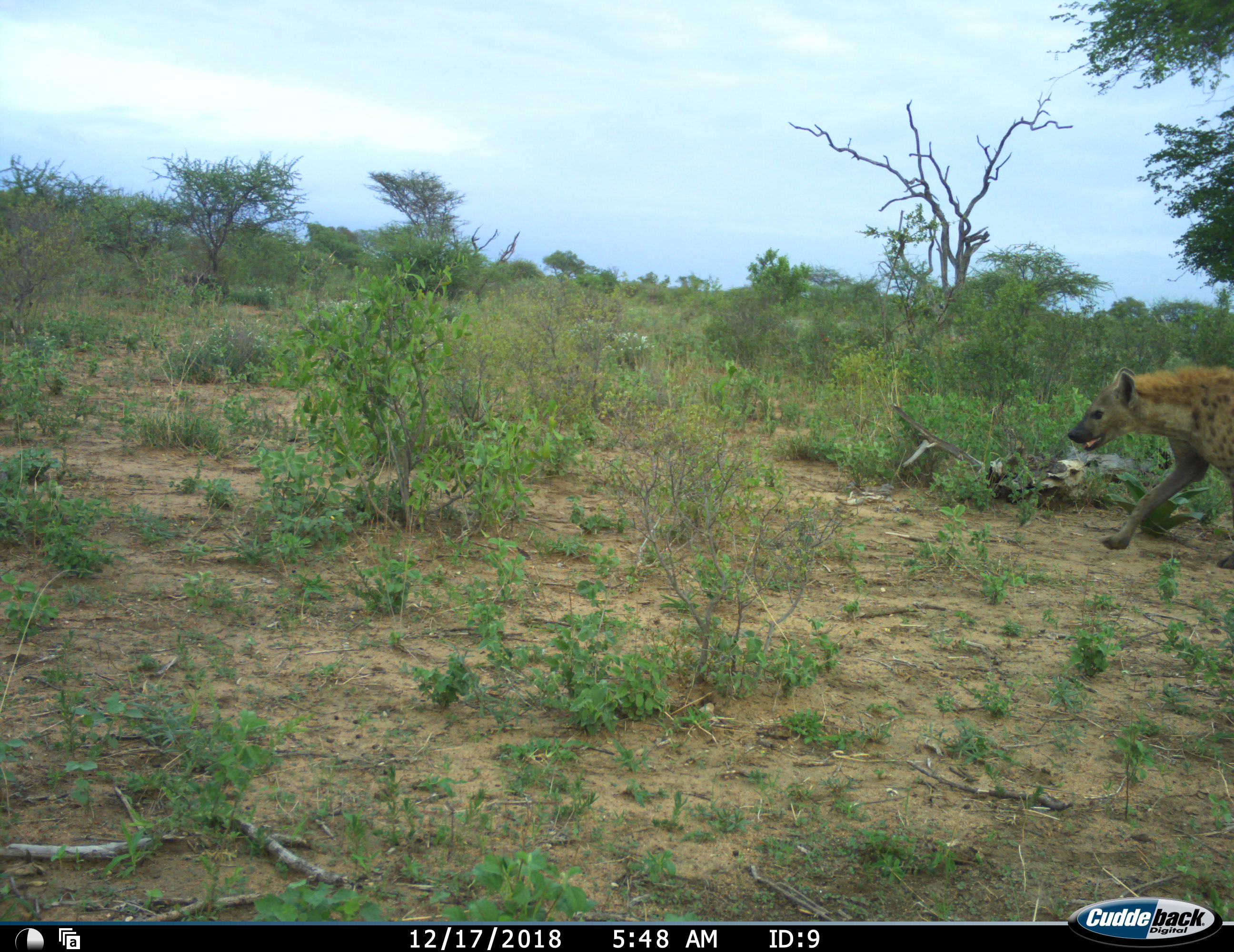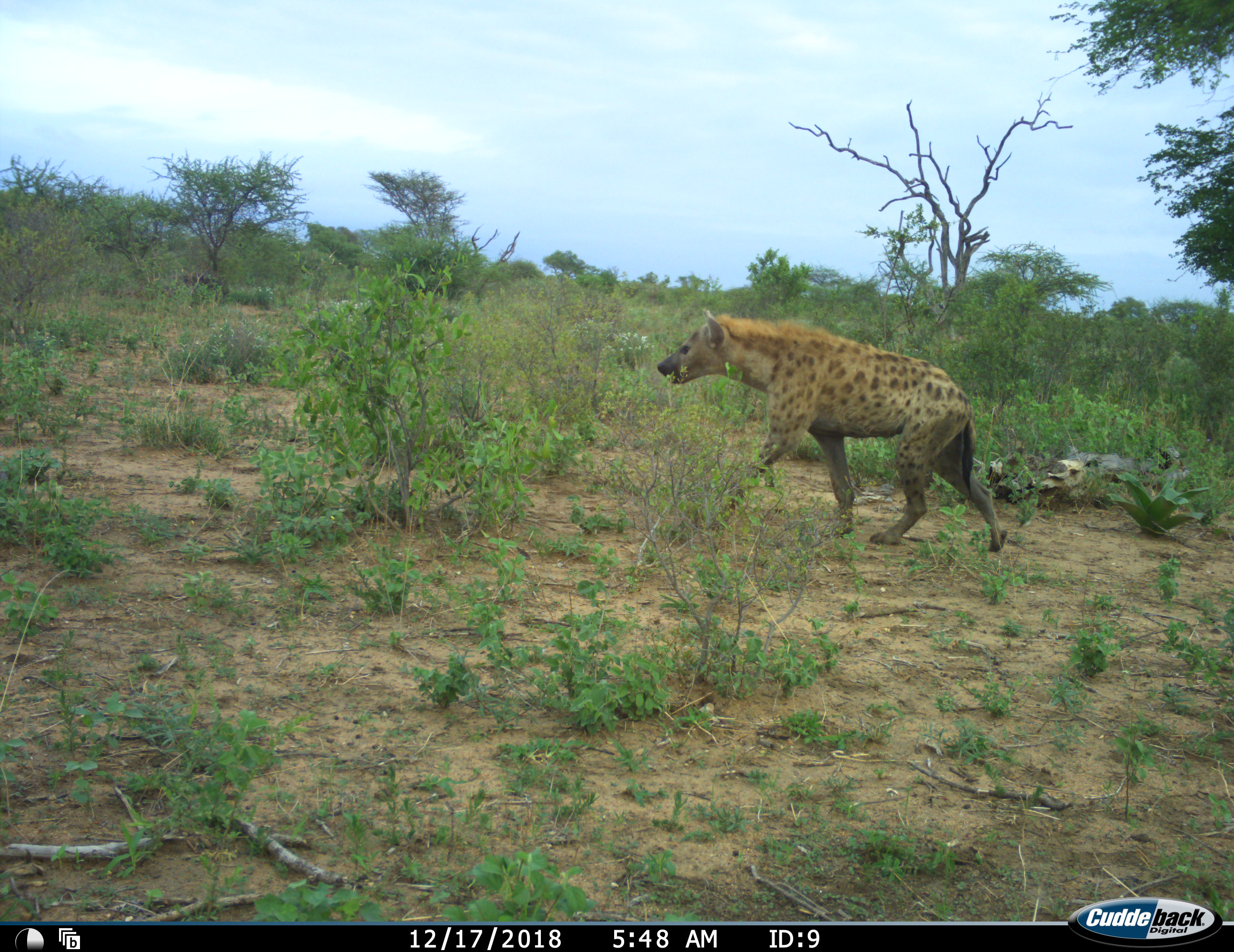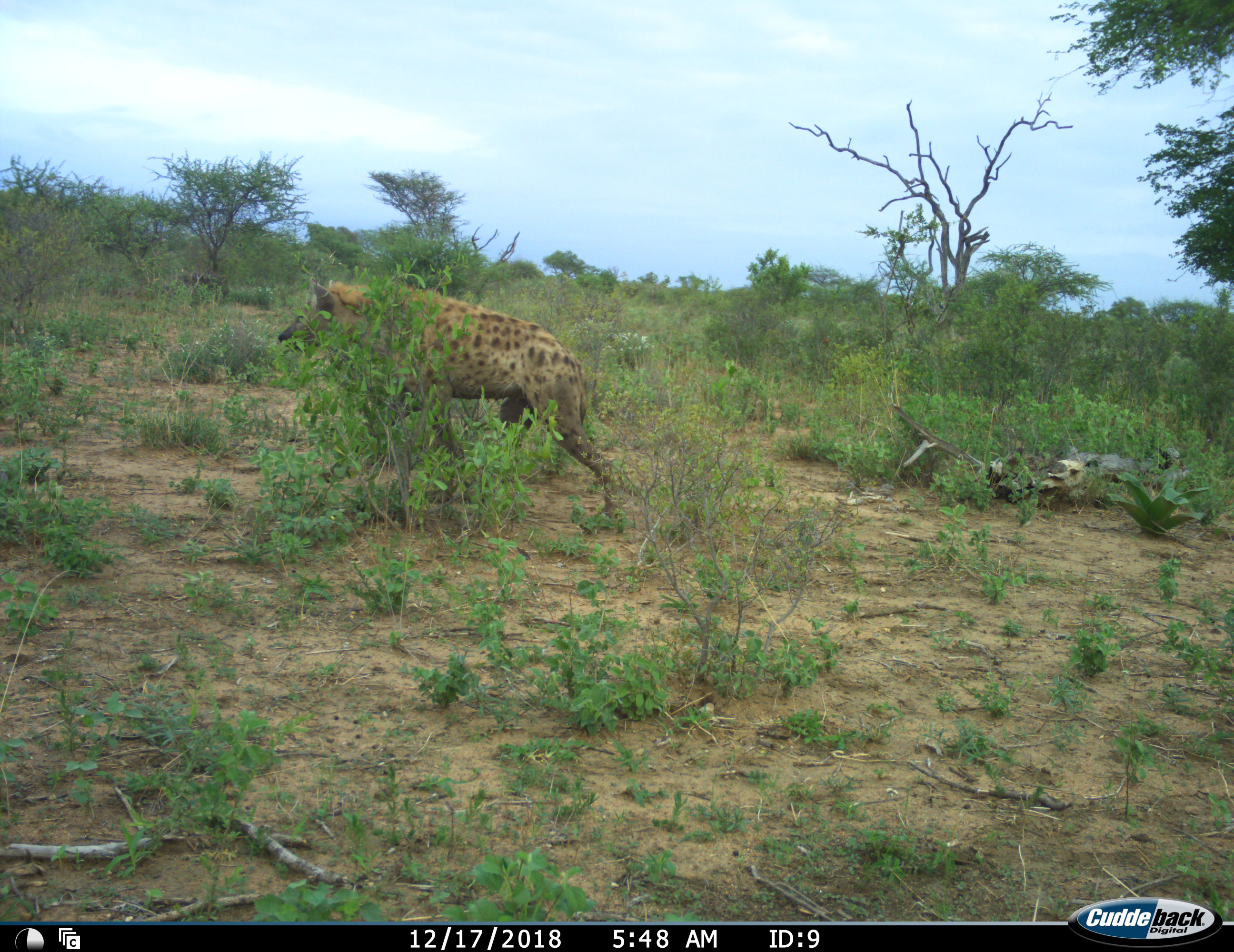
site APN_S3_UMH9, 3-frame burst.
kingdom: Animalia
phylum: Chordata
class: Mammalia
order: Carnivora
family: Hyaenidae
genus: Crocuta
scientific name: Crocuta crocuta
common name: spotted hyena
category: hyenaspotted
Hyenaspotted (spotted hyena) (Crocuta crocuta), count 1. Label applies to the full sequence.